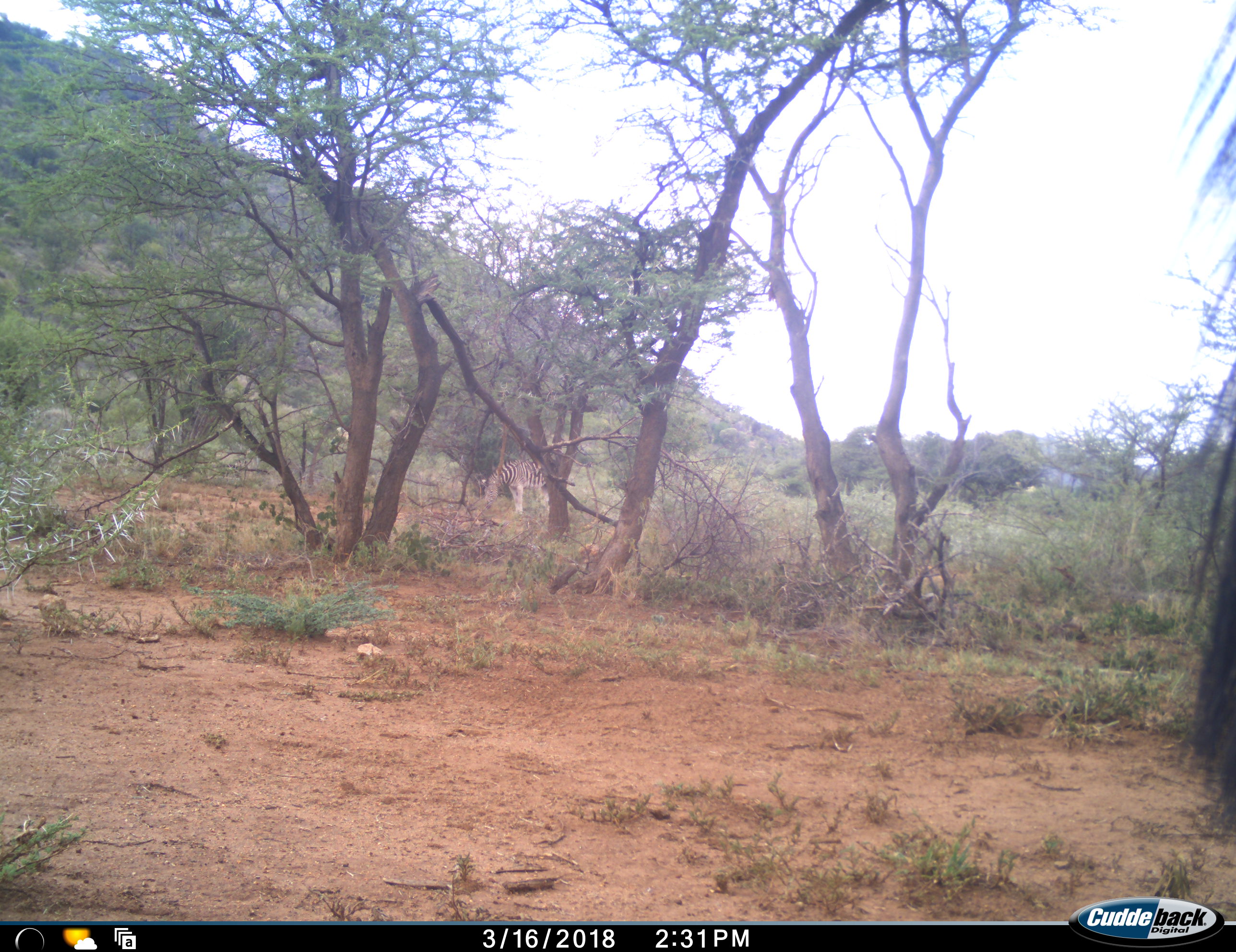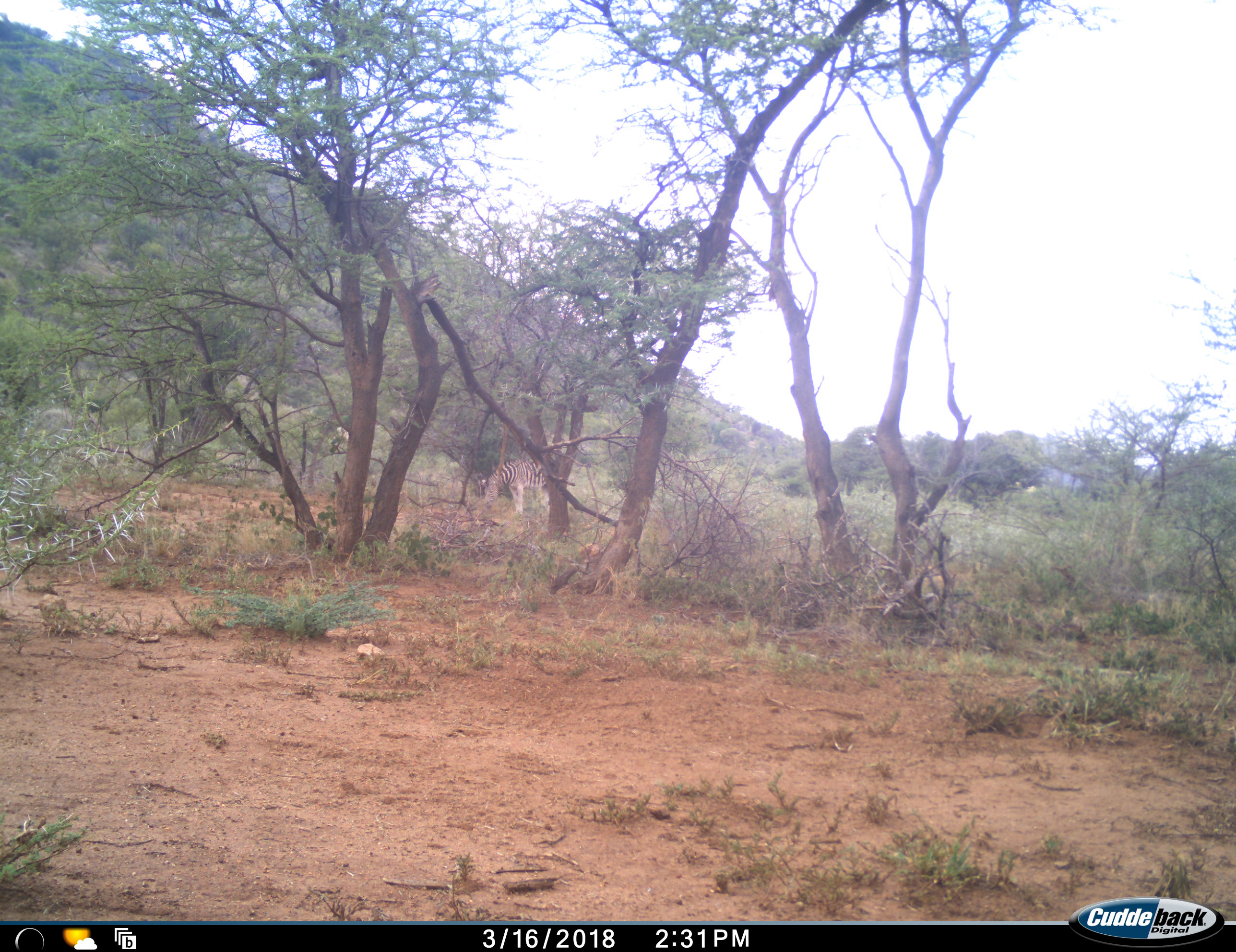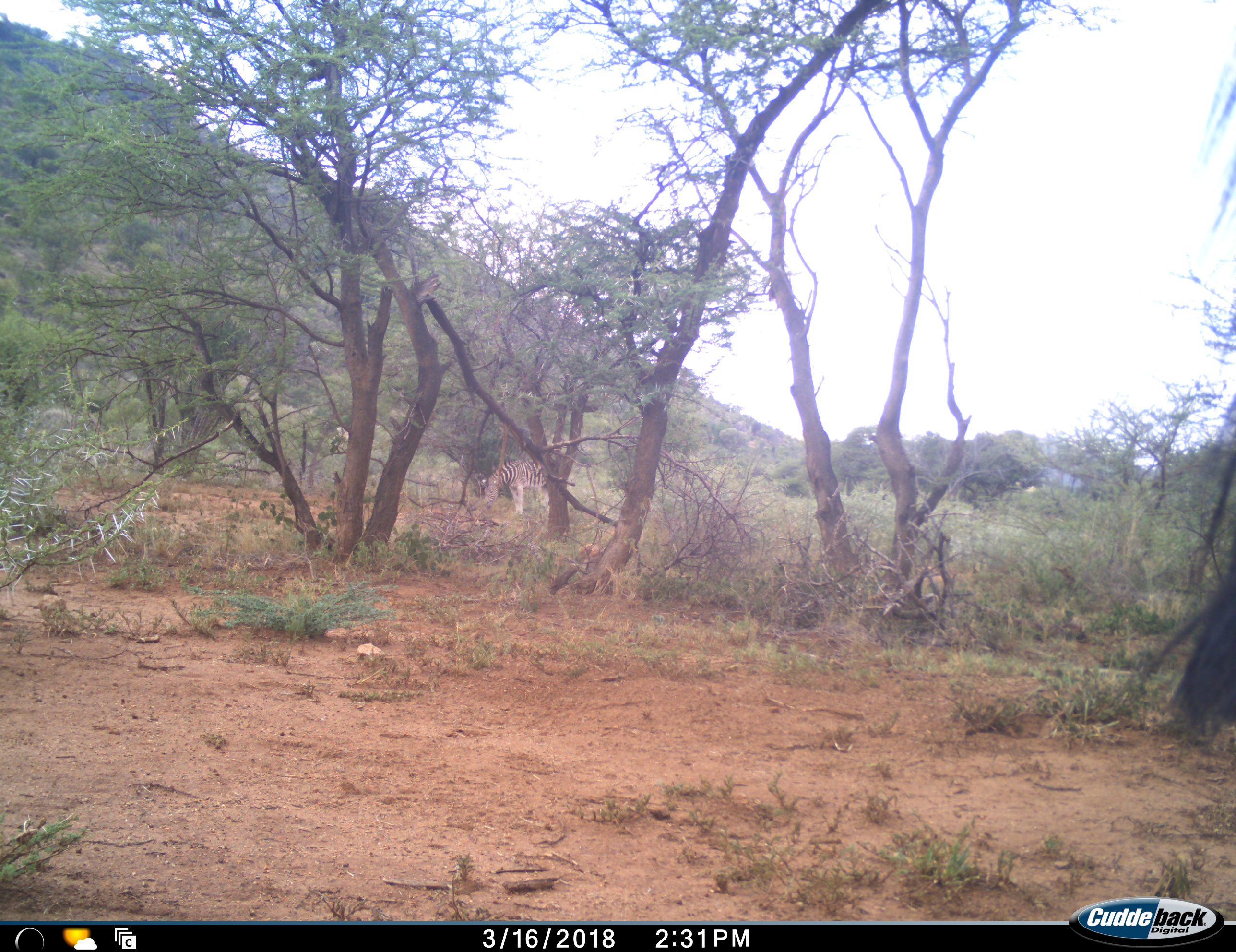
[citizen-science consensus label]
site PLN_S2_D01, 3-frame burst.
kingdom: Animalia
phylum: Chordata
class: Mammalia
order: Perissodactyla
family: Equidae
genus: Equus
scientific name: Equus quagga burchellii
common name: burchell's zebra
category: zebraburchells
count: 1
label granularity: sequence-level